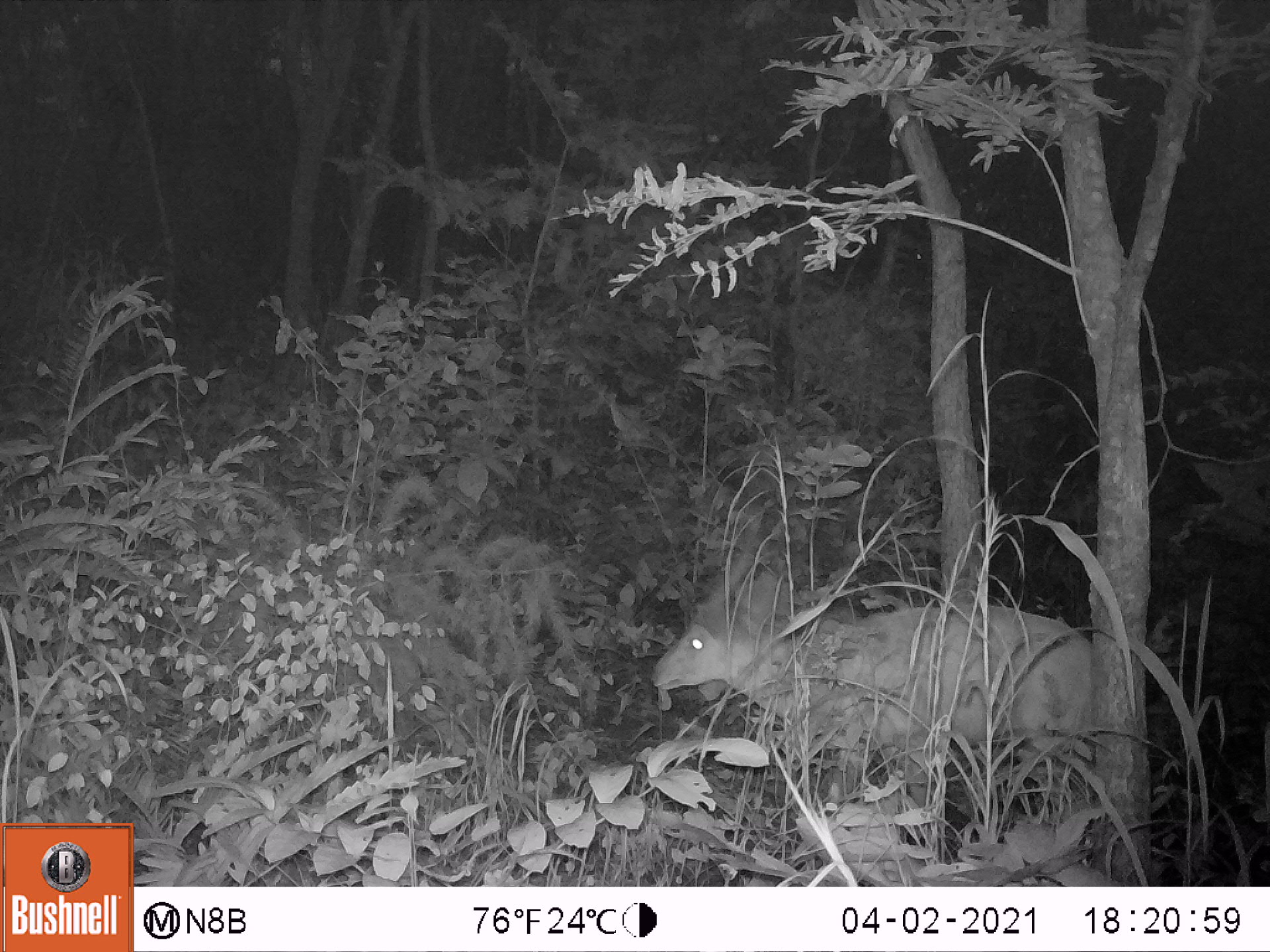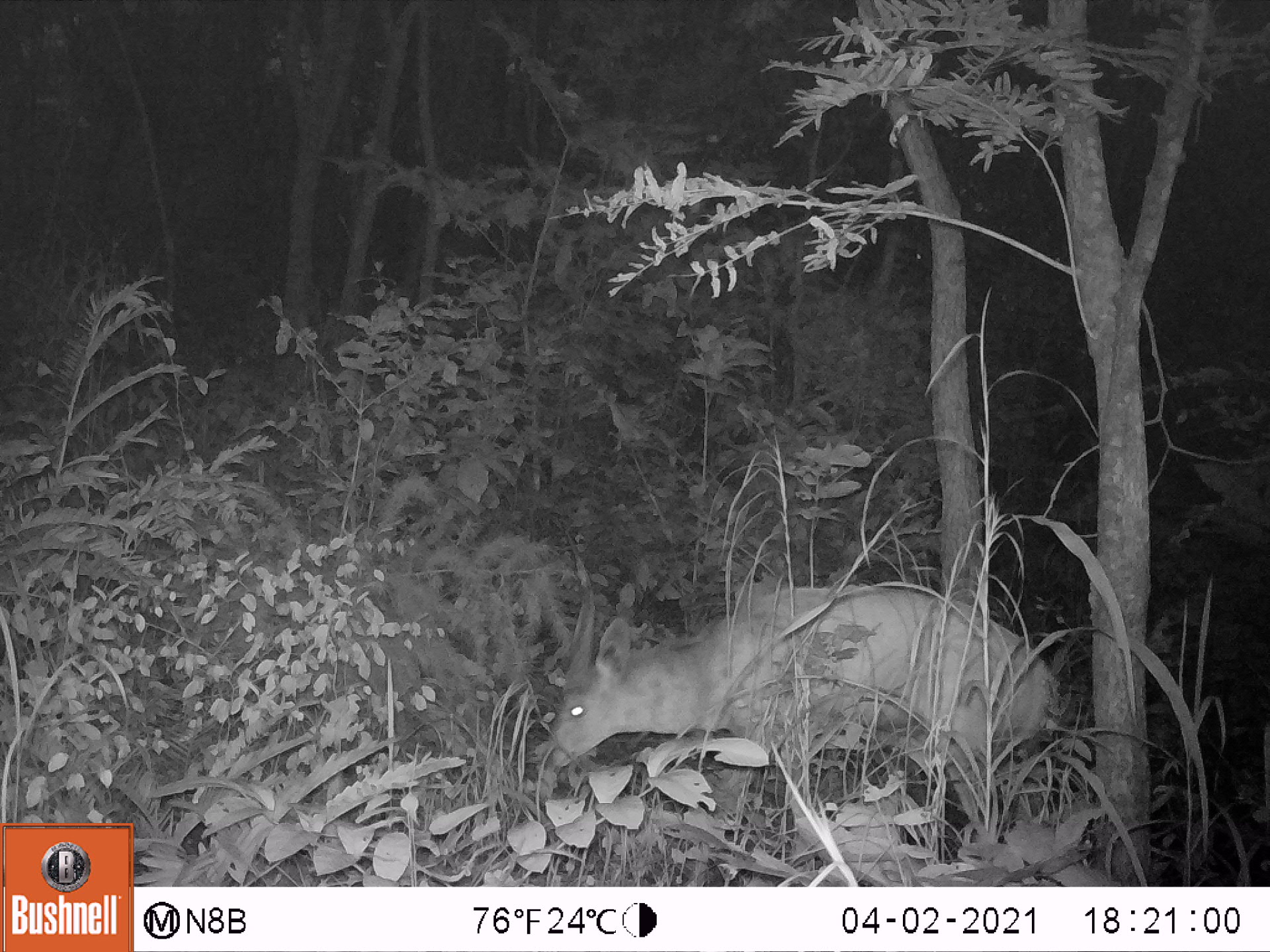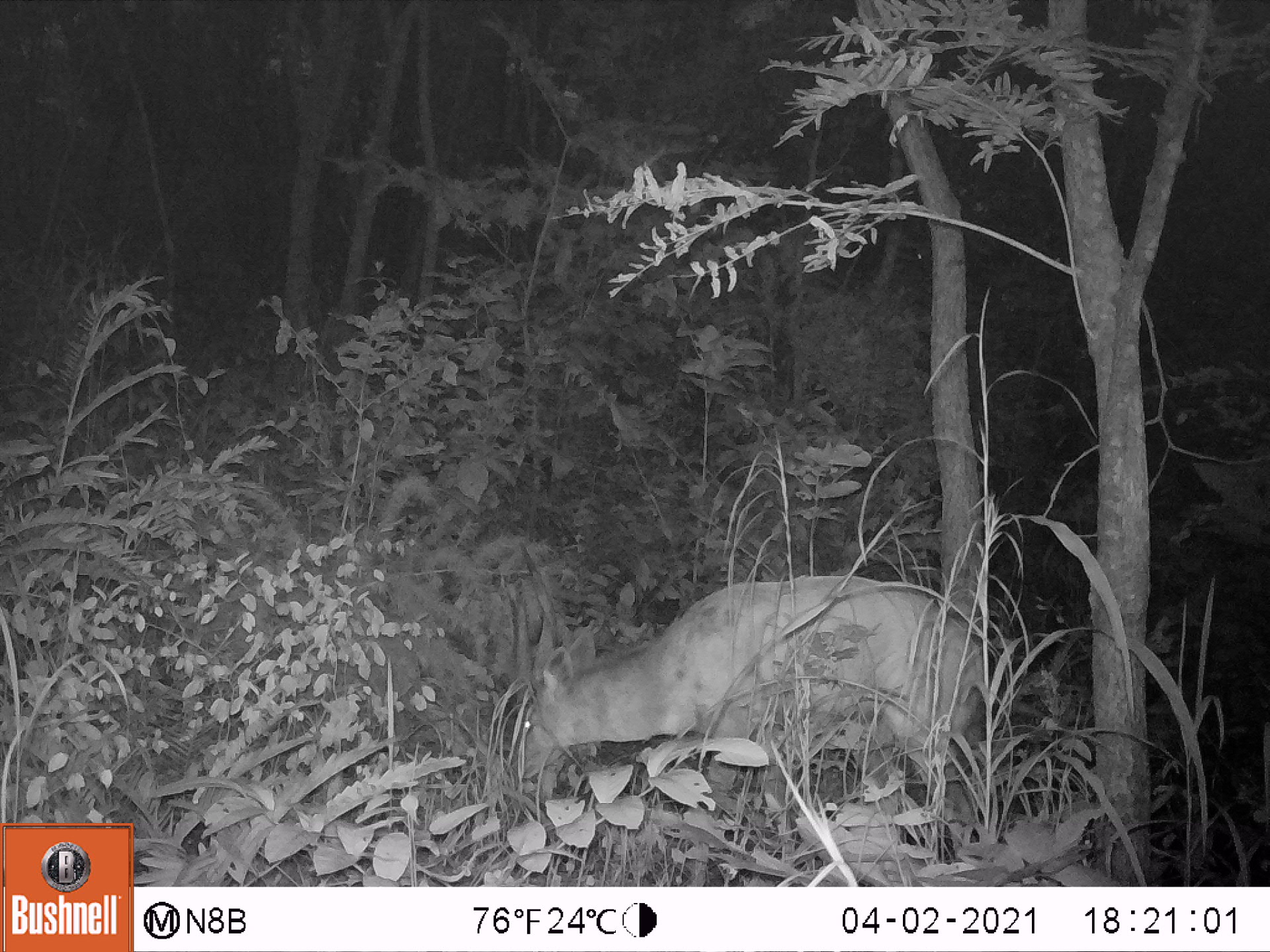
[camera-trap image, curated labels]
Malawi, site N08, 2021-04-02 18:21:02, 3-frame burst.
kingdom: Animalia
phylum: Chordata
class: Mammalia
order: Artiodactyla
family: Bovidae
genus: Tragelaphus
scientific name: Tragelaphus sylvaticus sylvaticus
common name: cape bushbuck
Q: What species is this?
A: Cape bushbuck (Tragelaphus sylvaticus sylvaticus).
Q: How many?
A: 2.